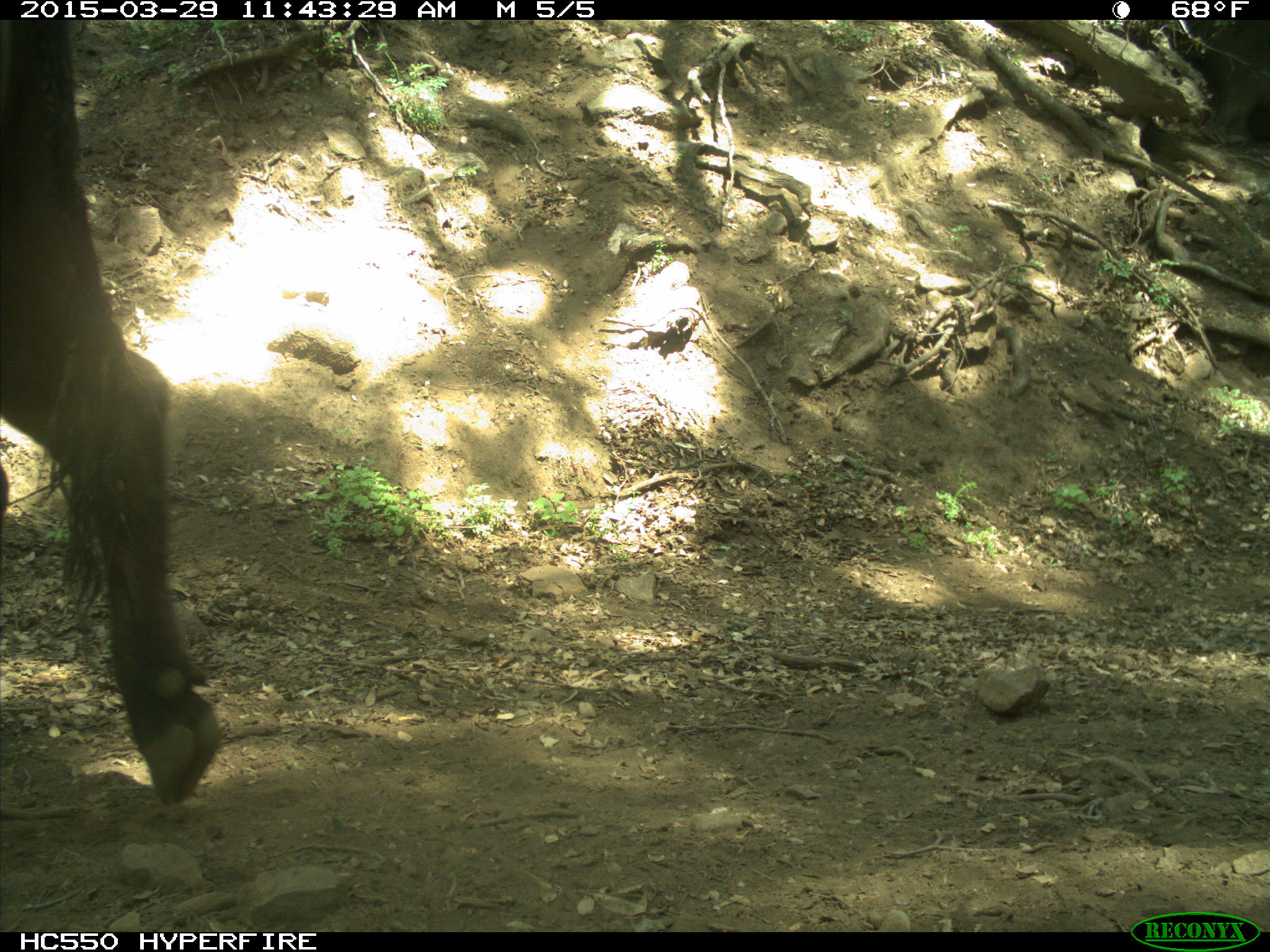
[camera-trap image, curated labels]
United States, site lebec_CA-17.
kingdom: Animalia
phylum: Chordata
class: Mammalia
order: Artiodactyla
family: Bovidae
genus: Bos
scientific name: Bos taurus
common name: domestic cow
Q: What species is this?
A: Bos taurus (domestic cow).